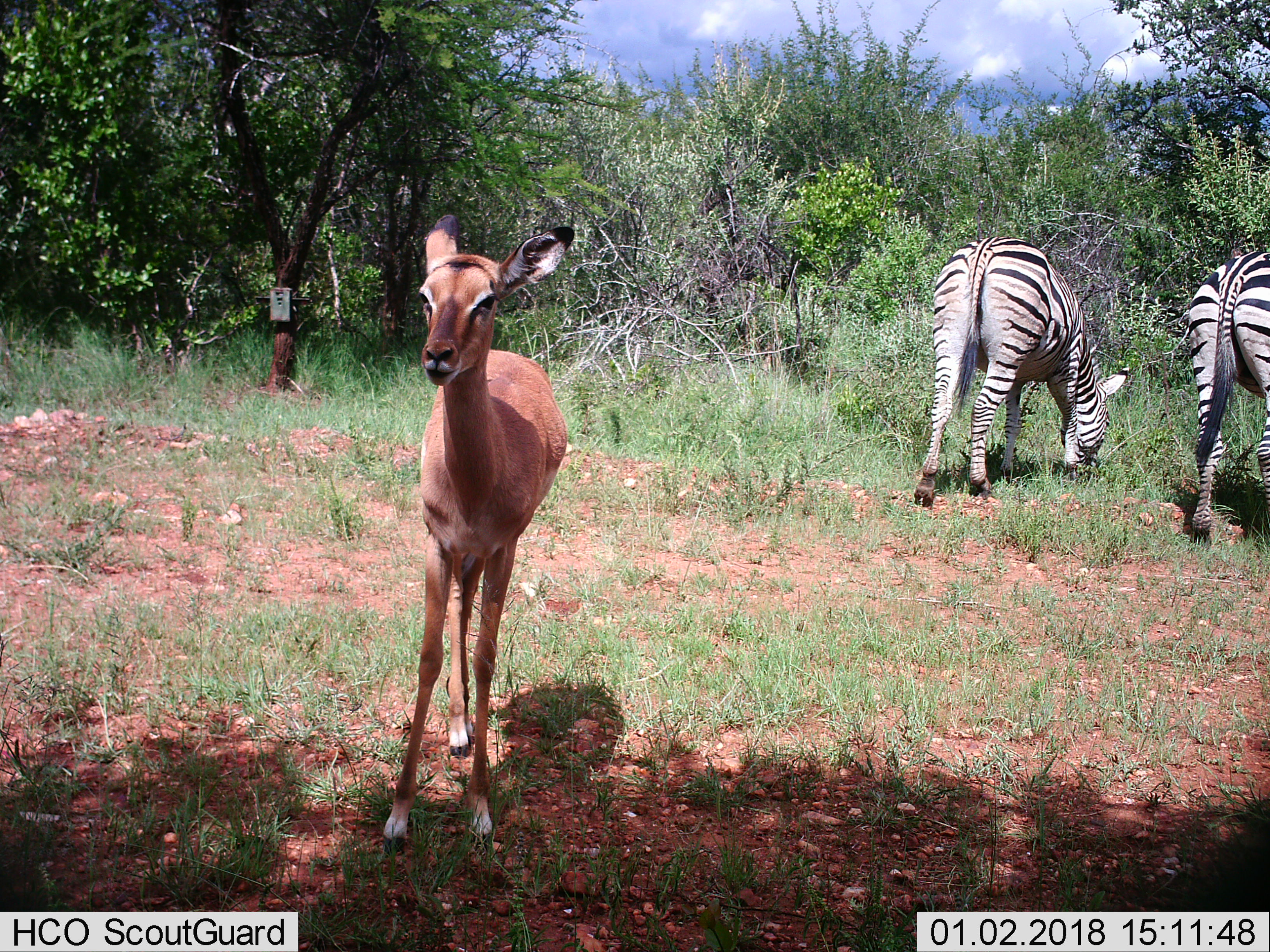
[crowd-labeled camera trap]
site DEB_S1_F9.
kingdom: Animalia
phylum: Chordata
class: Mammalia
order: Artiodactyla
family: Bovidae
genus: Aepyceros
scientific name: Aepyceros melampus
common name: impala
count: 1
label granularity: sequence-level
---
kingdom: Animalia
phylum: Chordata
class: Mammalia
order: Perissodactyla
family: Equidae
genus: Equus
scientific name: Equus quagga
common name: plains zebra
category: zebraplains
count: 2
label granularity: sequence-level